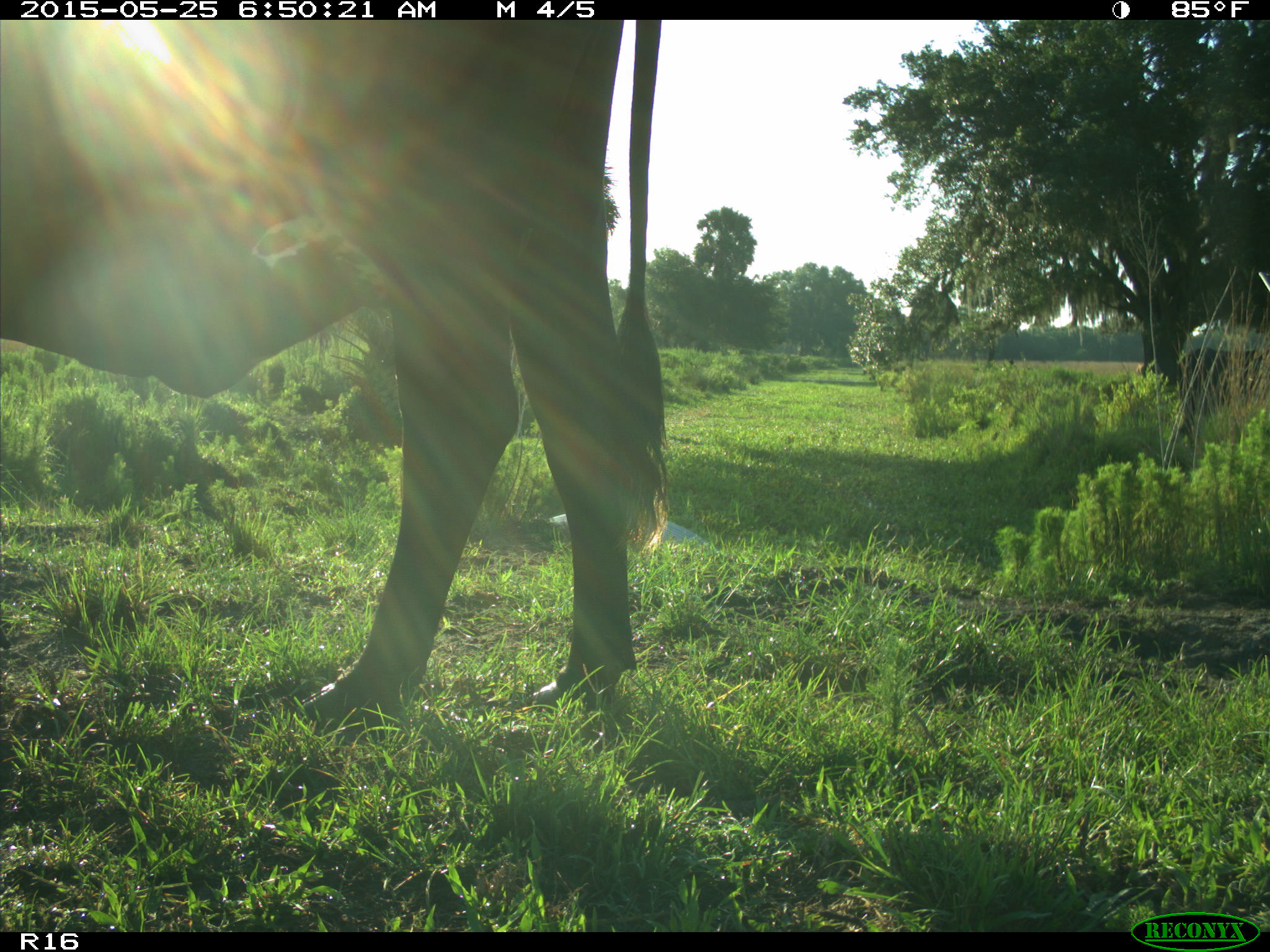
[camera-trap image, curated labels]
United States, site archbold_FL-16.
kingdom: Animalia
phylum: Chordata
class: Mammalia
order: Artiodactyla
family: Bovidae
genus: Bos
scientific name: Bos taurus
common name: domestic cow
Bos taurus (domestic cow).